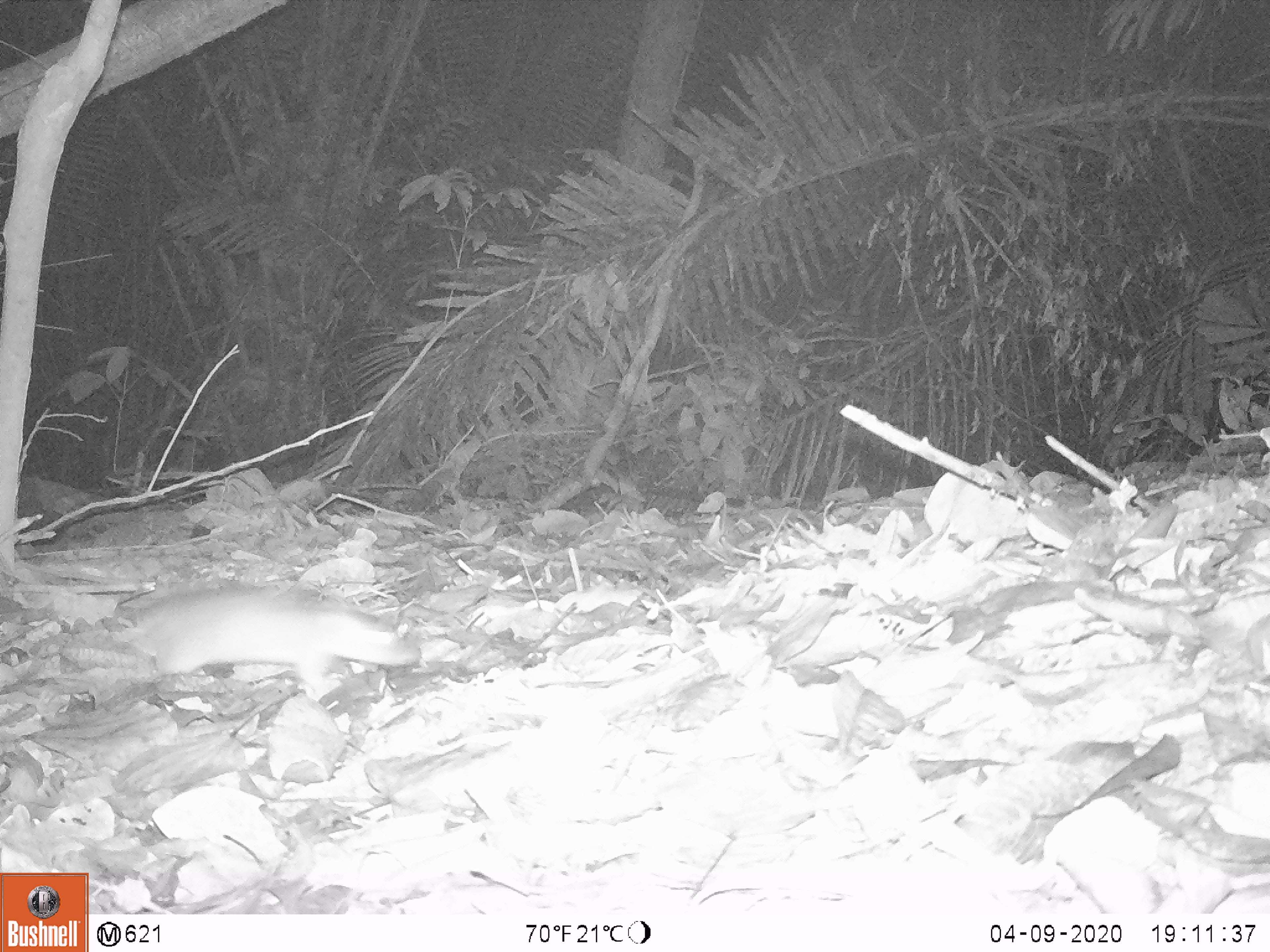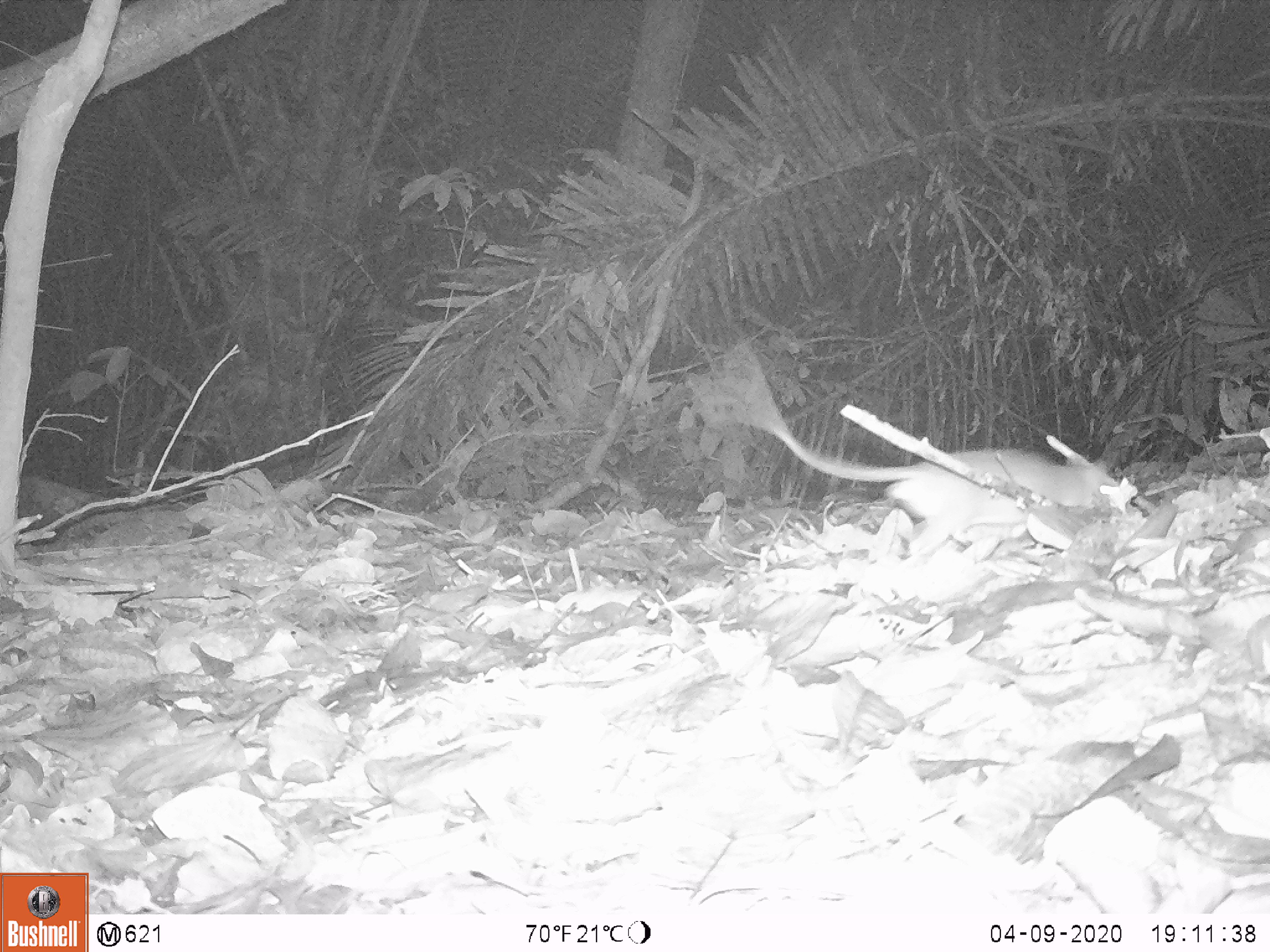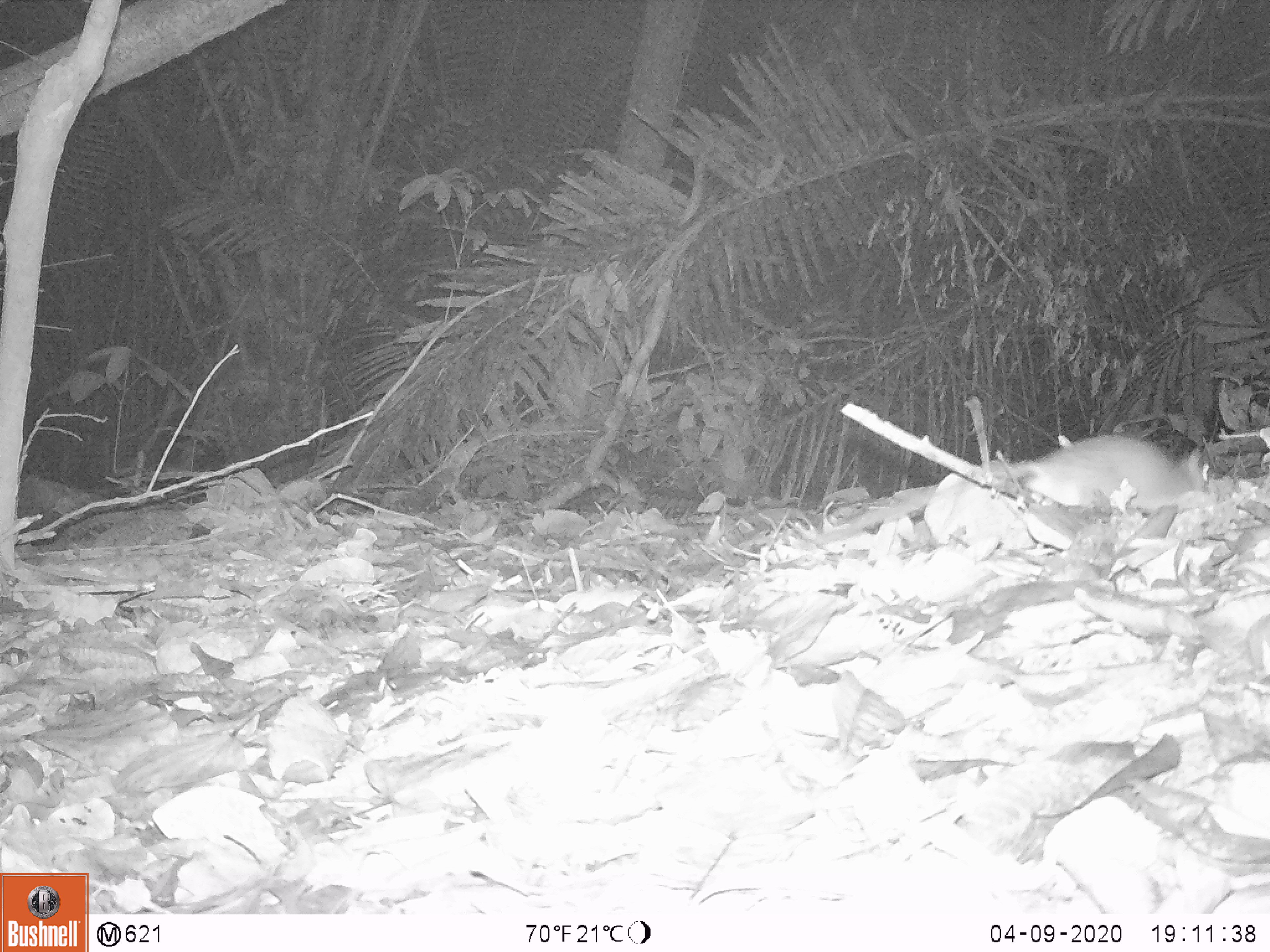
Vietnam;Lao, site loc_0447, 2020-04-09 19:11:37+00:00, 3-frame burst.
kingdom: Animalia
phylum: Chordata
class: Mammalia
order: Rodentia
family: Muridae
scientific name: Muridae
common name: old-world mice and rats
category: unidentified murid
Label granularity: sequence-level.